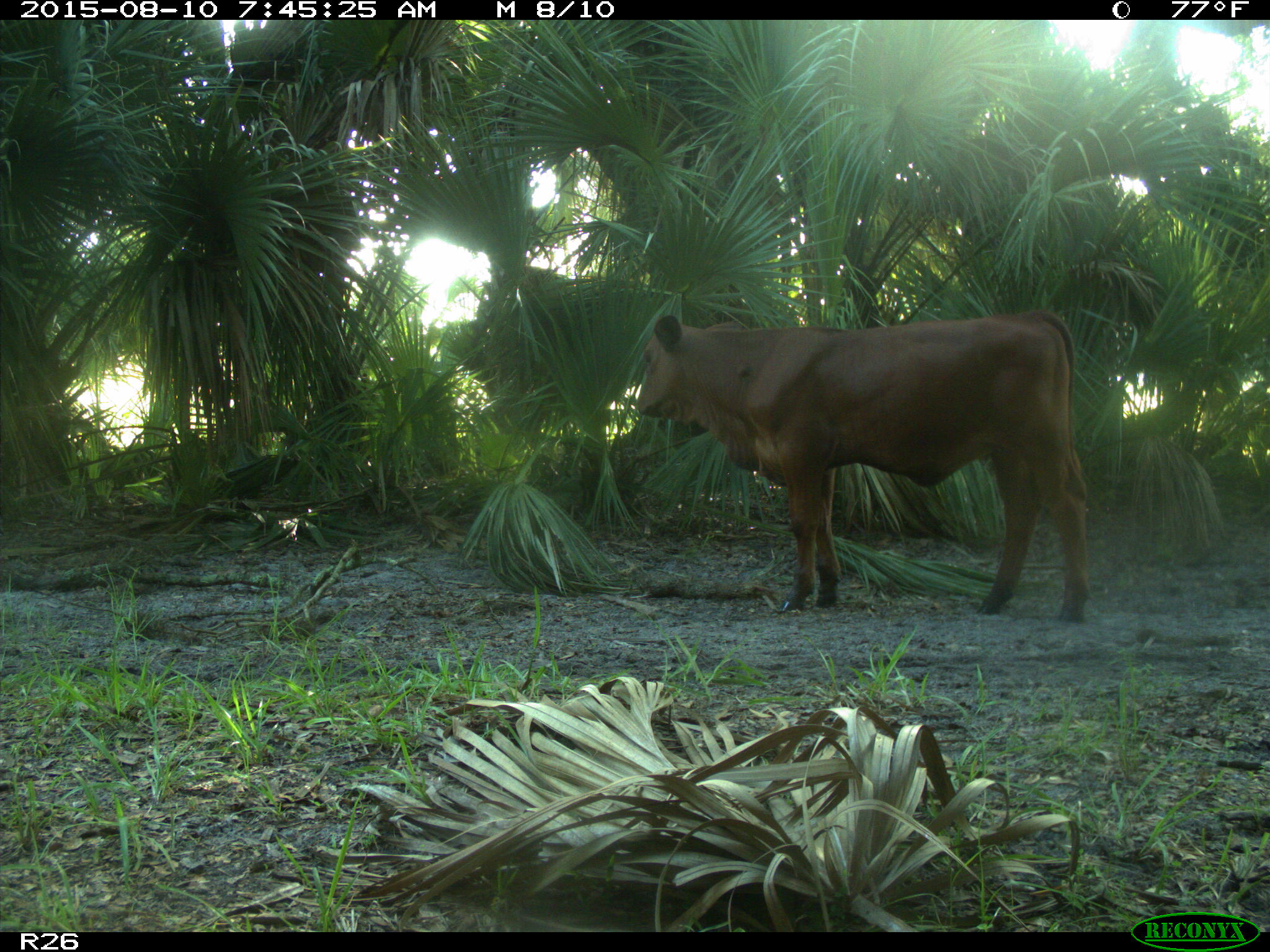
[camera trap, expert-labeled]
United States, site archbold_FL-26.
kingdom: Animalia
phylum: Chordata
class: Mammalia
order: Artiodactyla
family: Bovidae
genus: Bos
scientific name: Bos taurus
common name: domestic cow